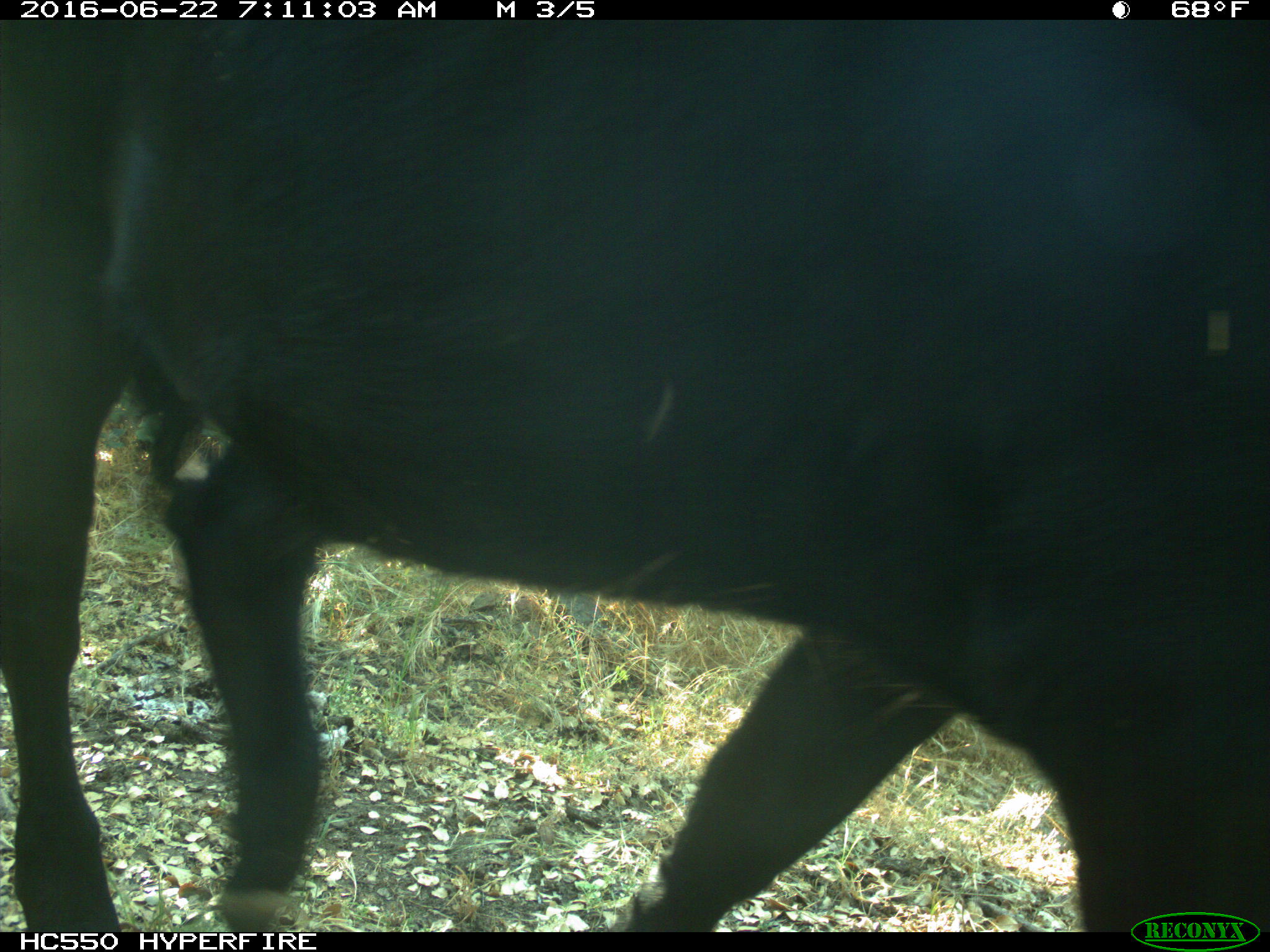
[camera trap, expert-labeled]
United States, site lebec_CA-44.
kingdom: Animalia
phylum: Chordata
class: Mammalia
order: Artiodactyla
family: Bovidae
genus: Bos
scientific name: Bos taurus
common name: domestic cow